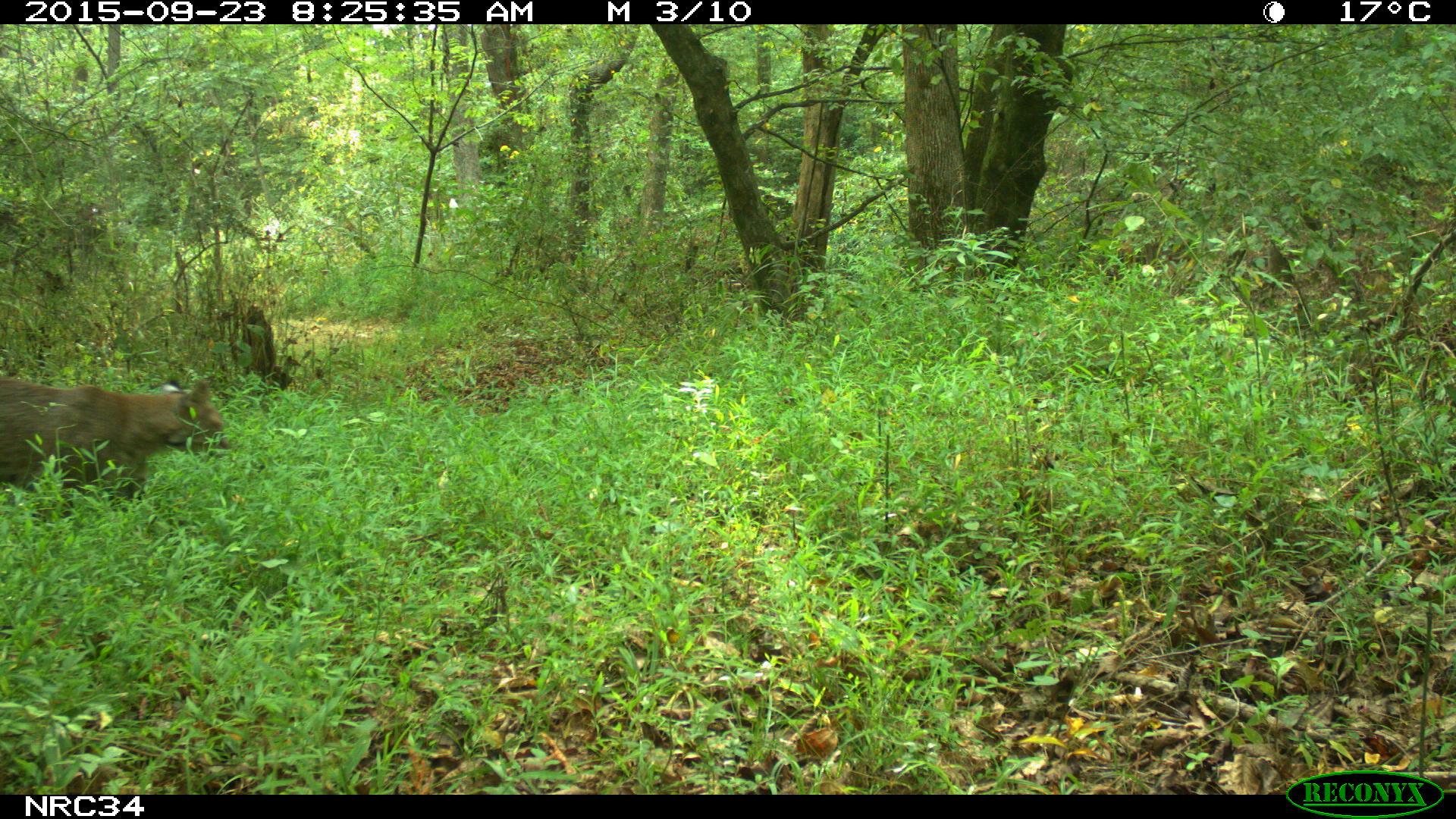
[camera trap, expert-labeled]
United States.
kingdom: Animalia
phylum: Chordata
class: Mammalia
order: Carnivora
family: Felidae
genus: Lynx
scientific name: Lynx rufus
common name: bobcat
Bobcat (Lynx rufus).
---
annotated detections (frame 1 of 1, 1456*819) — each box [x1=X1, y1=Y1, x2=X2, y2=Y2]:
Bobcat: [x1=0, y1=363, x2=230, y2=506]